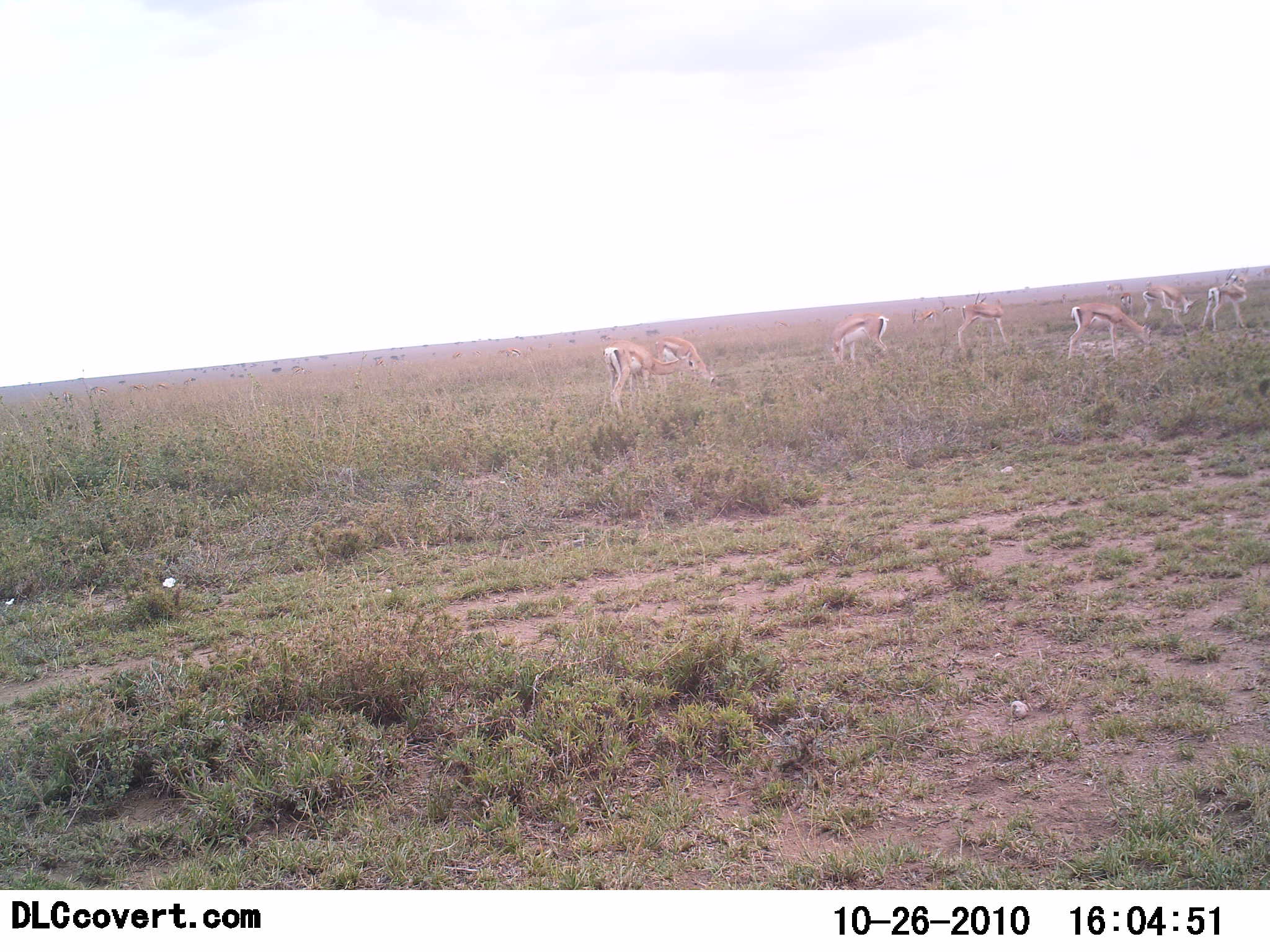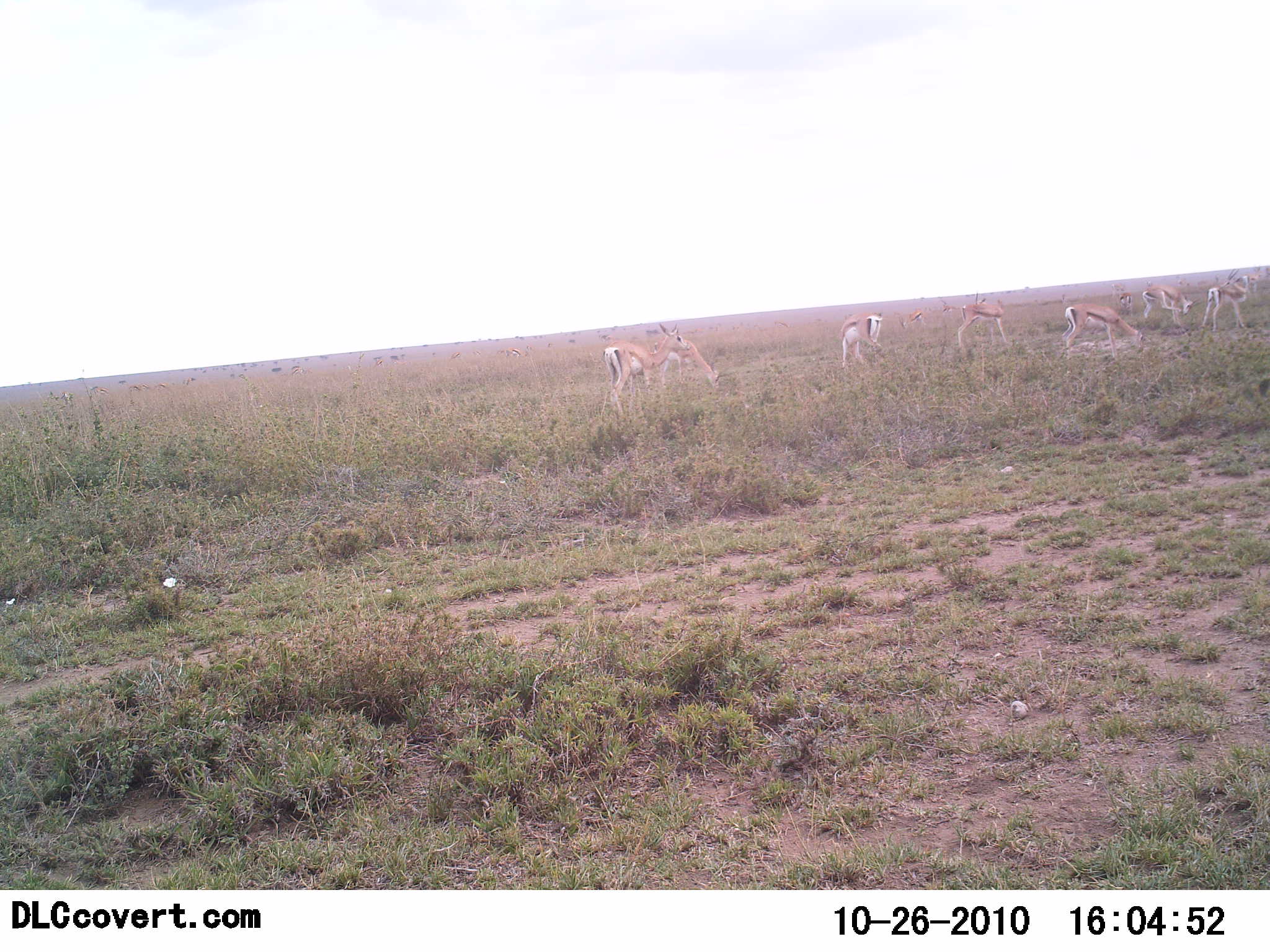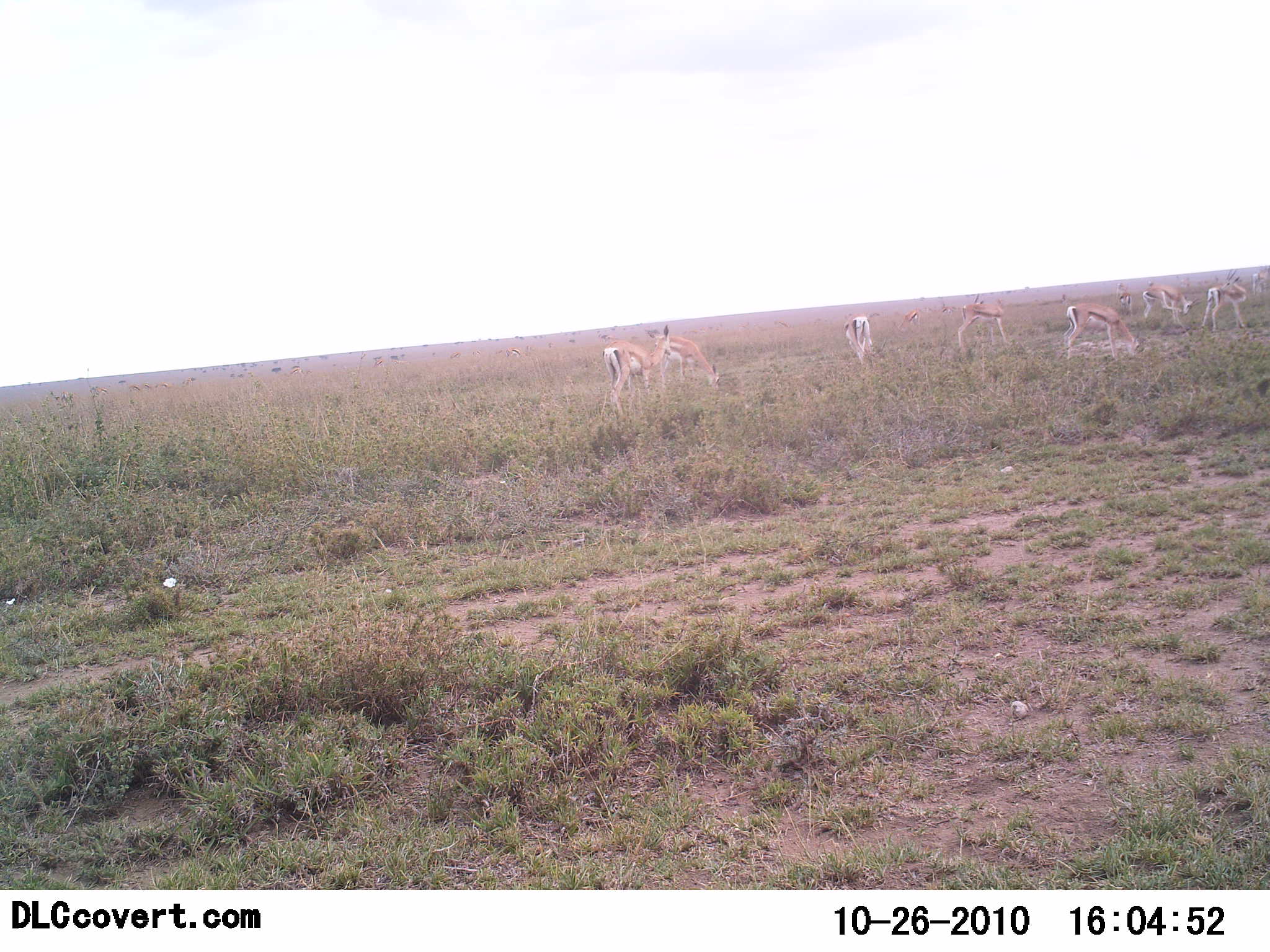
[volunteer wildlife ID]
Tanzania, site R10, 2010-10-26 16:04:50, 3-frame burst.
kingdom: Animalia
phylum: Chordata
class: Mammalia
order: Artiodactyla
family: Bovidae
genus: Eudorcas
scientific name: Eudorcas thomsonii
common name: thomson's gazelle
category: gazellethomsons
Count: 8.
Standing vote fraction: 75%.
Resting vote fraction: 0%.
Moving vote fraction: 25%.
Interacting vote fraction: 0%.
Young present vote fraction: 0%.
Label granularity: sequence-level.